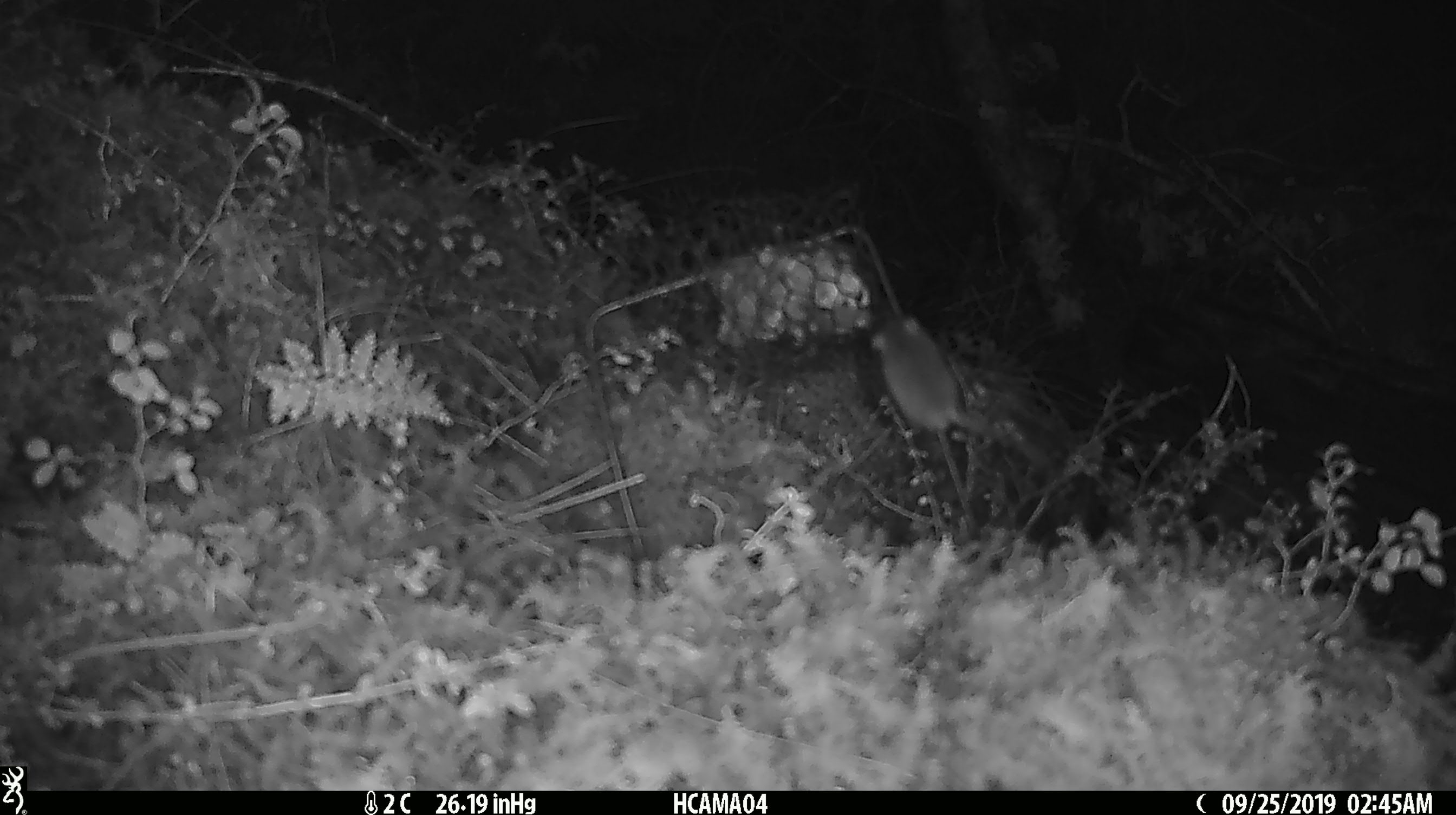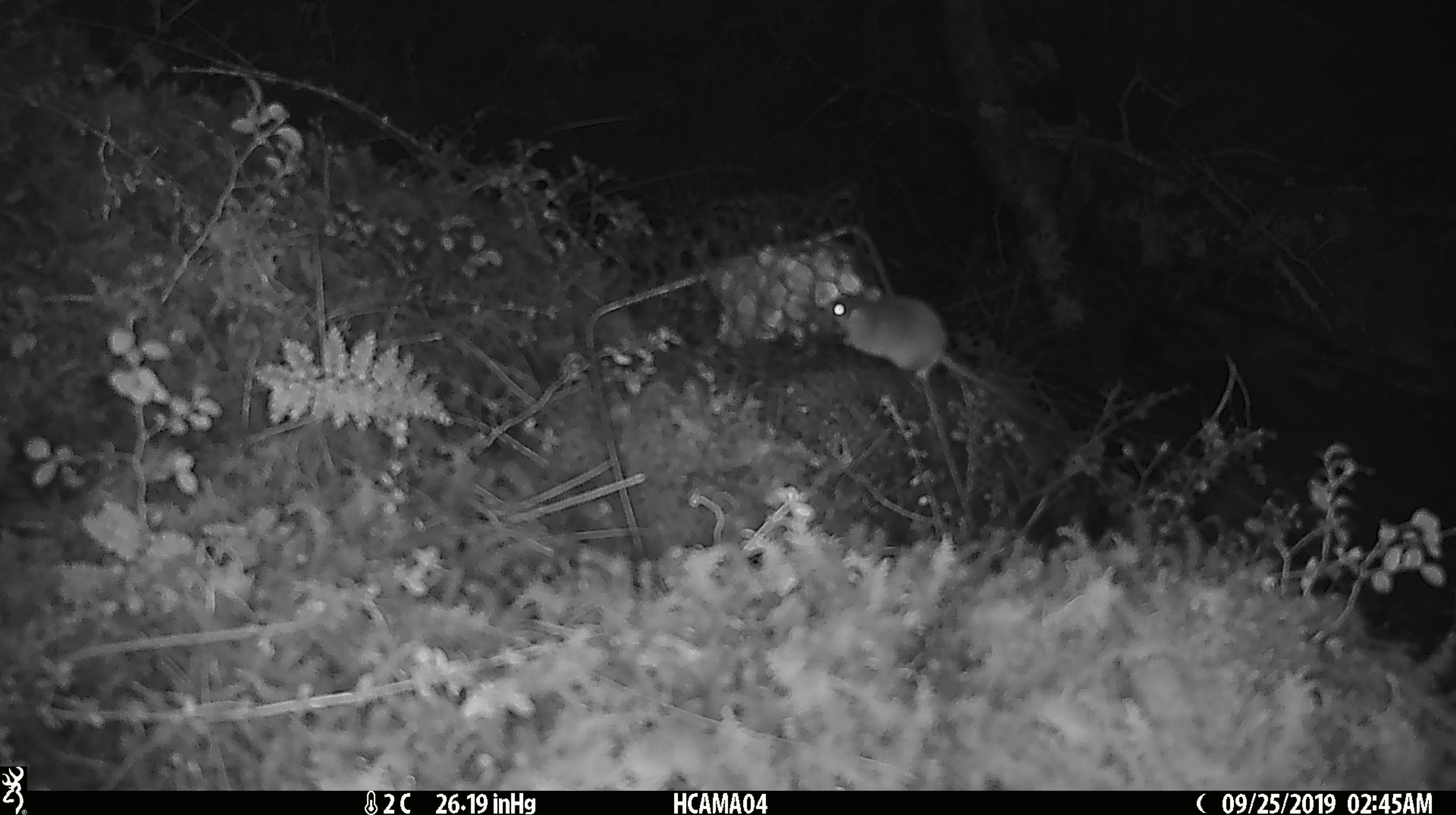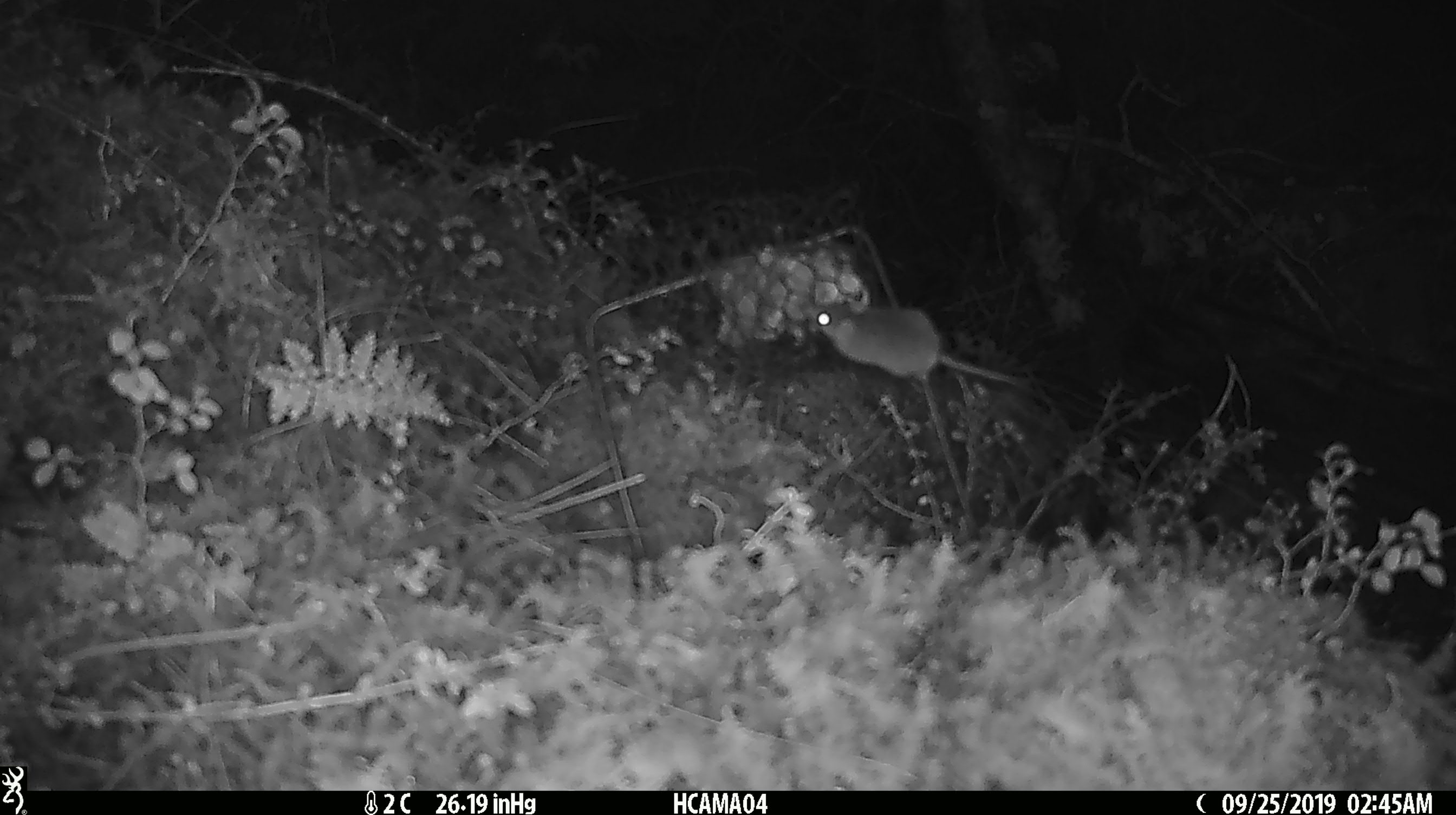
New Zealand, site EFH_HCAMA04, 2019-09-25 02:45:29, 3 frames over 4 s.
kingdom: Animalia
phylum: Chordata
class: Mammalia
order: Rodentia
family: Muridae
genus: Mus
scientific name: Mus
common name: mouse